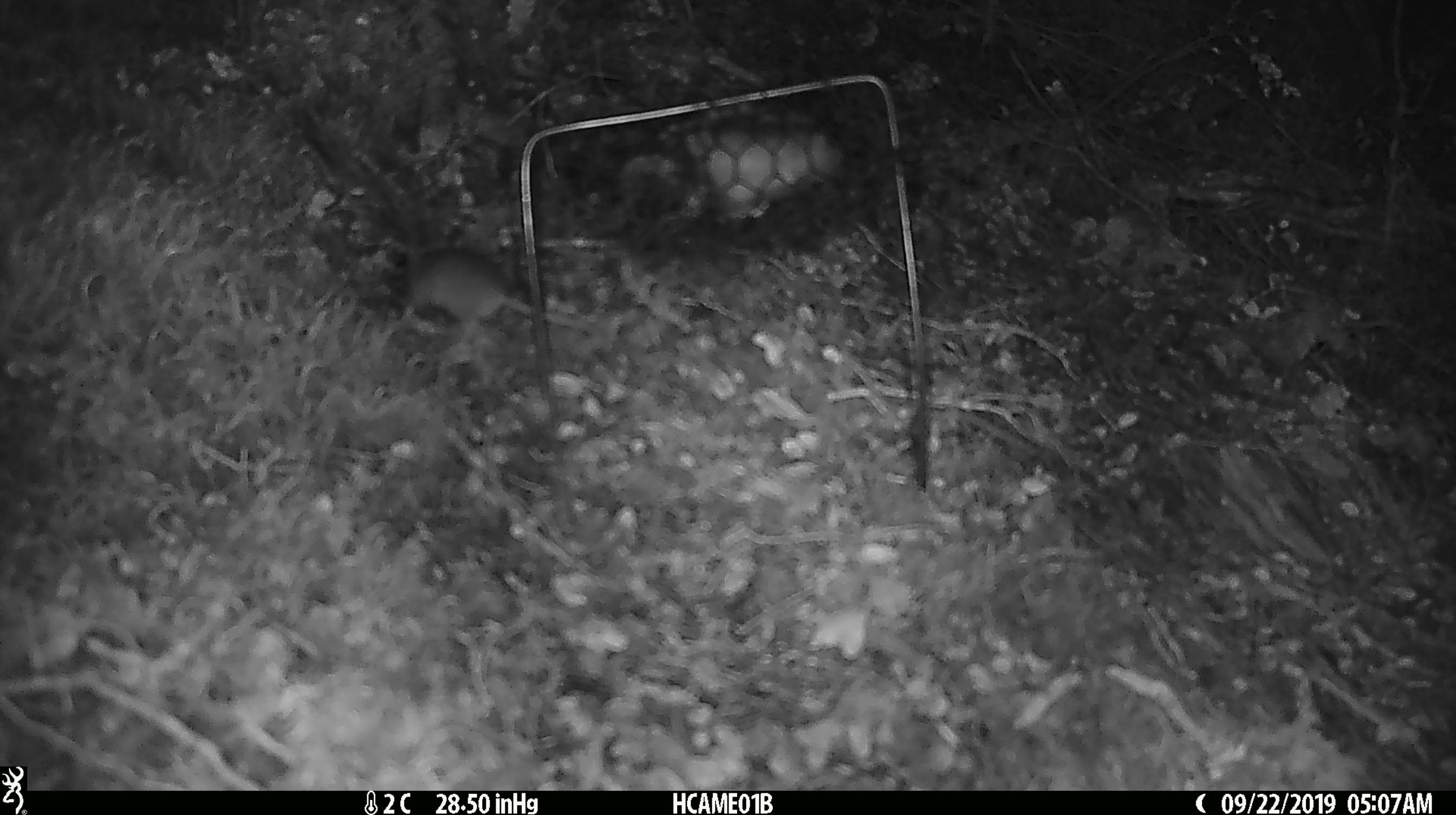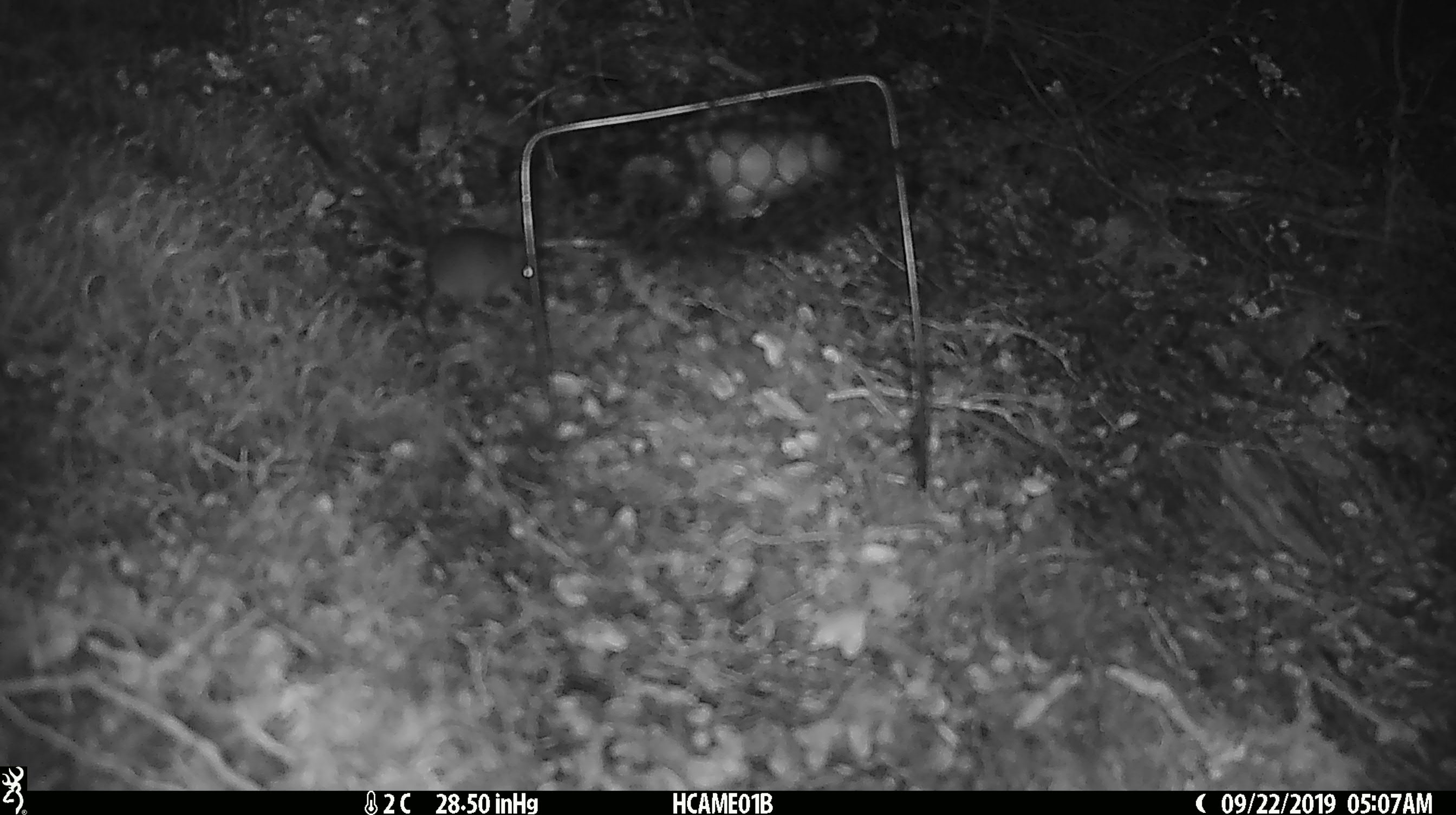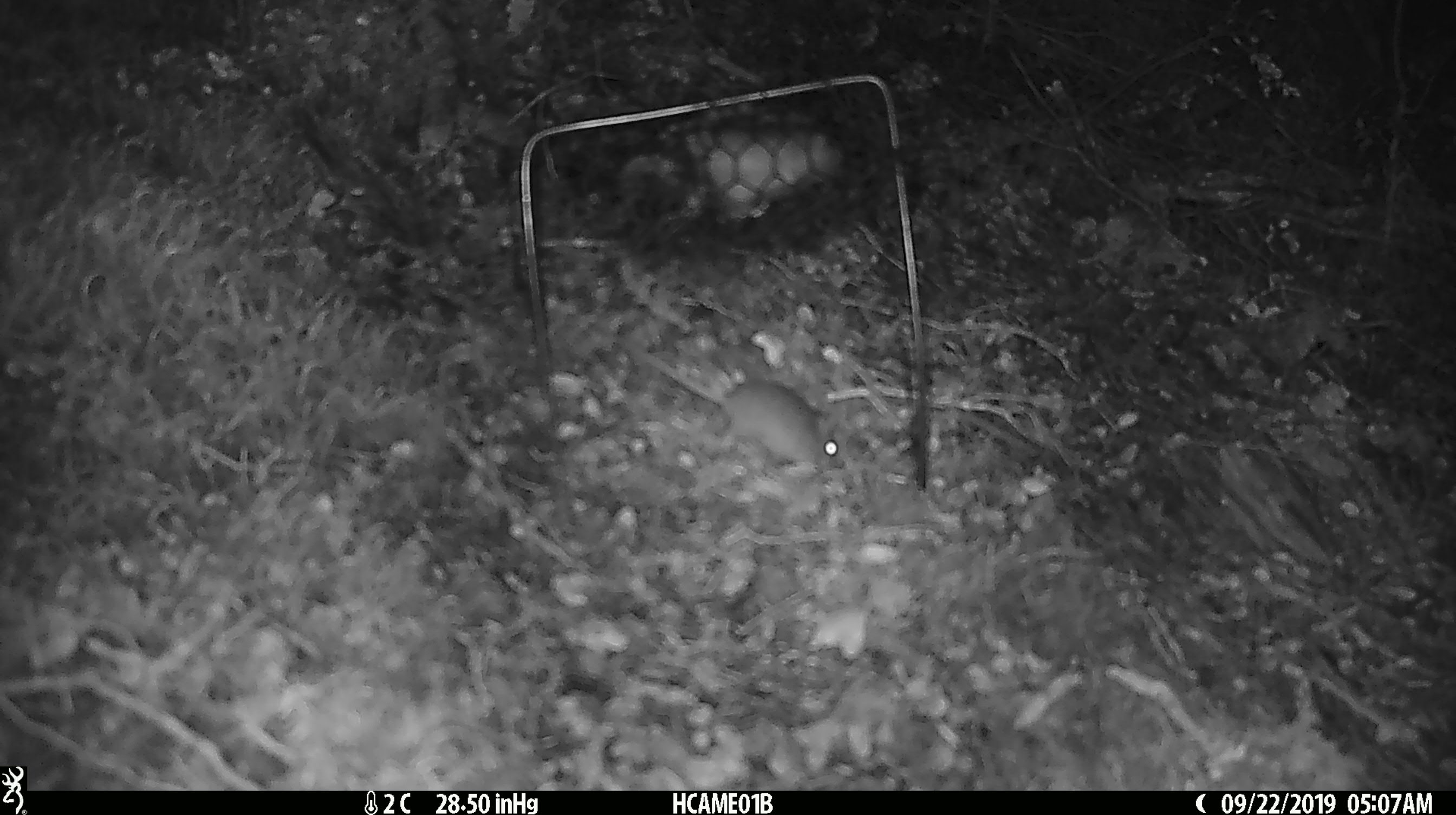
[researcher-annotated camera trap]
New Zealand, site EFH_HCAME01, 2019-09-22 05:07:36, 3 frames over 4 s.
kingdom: Animalia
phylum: Chordata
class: Mammalia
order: Rodentia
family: Muridae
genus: Mus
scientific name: Mus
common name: mouse